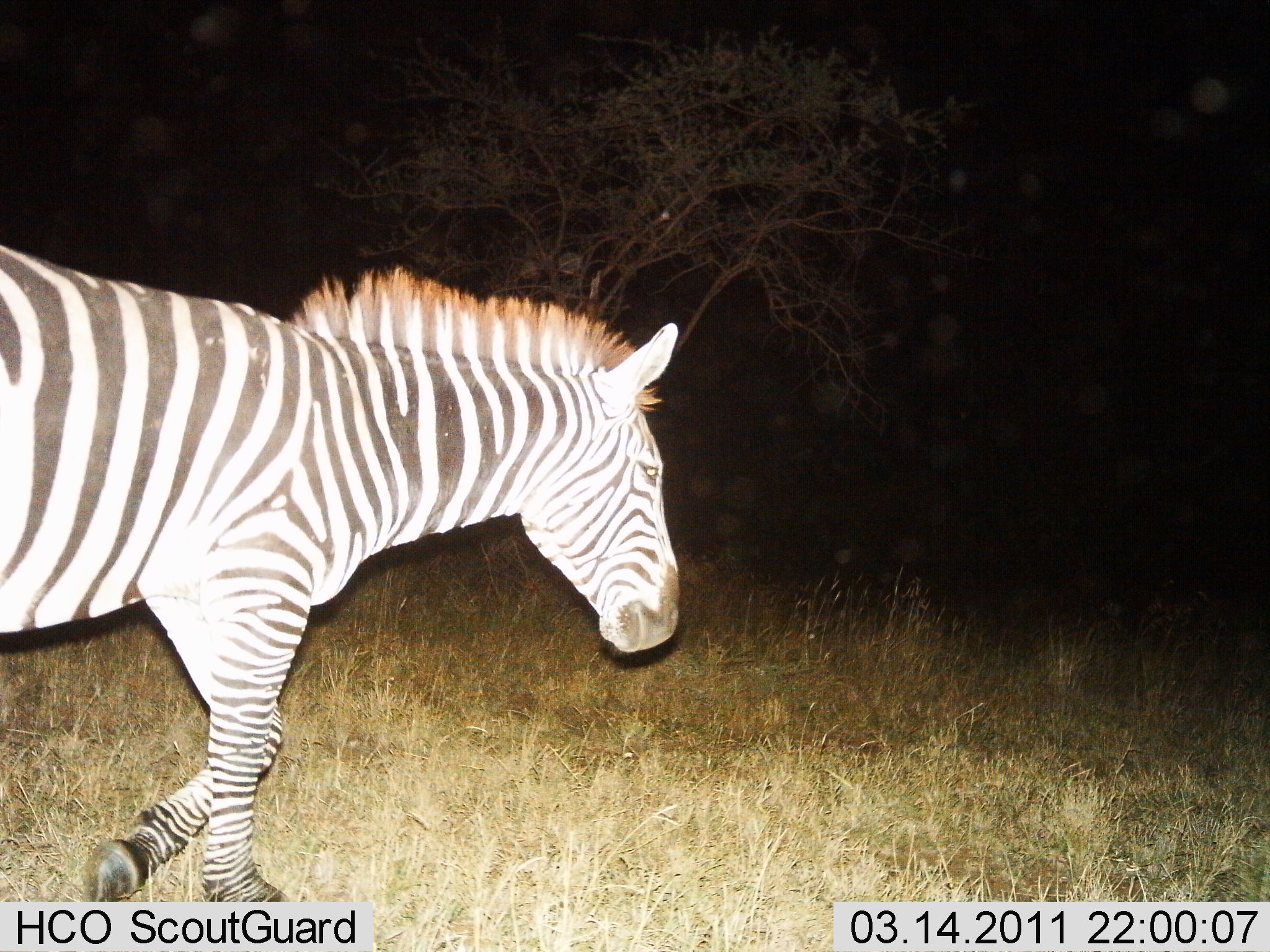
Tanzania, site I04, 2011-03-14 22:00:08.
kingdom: Animalia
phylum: Chordata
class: Mammalia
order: Perissodactyla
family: Equidae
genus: Equus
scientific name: Equus quagga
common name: plains zebra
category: zebra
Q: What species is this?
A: Zebra (plains zebra) (Equus quagga).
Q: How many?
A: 1.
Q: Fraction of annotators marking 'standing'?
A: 0%.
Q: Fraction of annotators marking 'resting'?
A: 0%.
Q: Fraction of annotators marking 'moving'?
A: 100%.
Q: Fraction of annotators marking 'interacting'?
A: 0%.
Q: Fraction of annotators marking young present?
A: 0%.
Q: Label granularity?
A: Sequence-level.